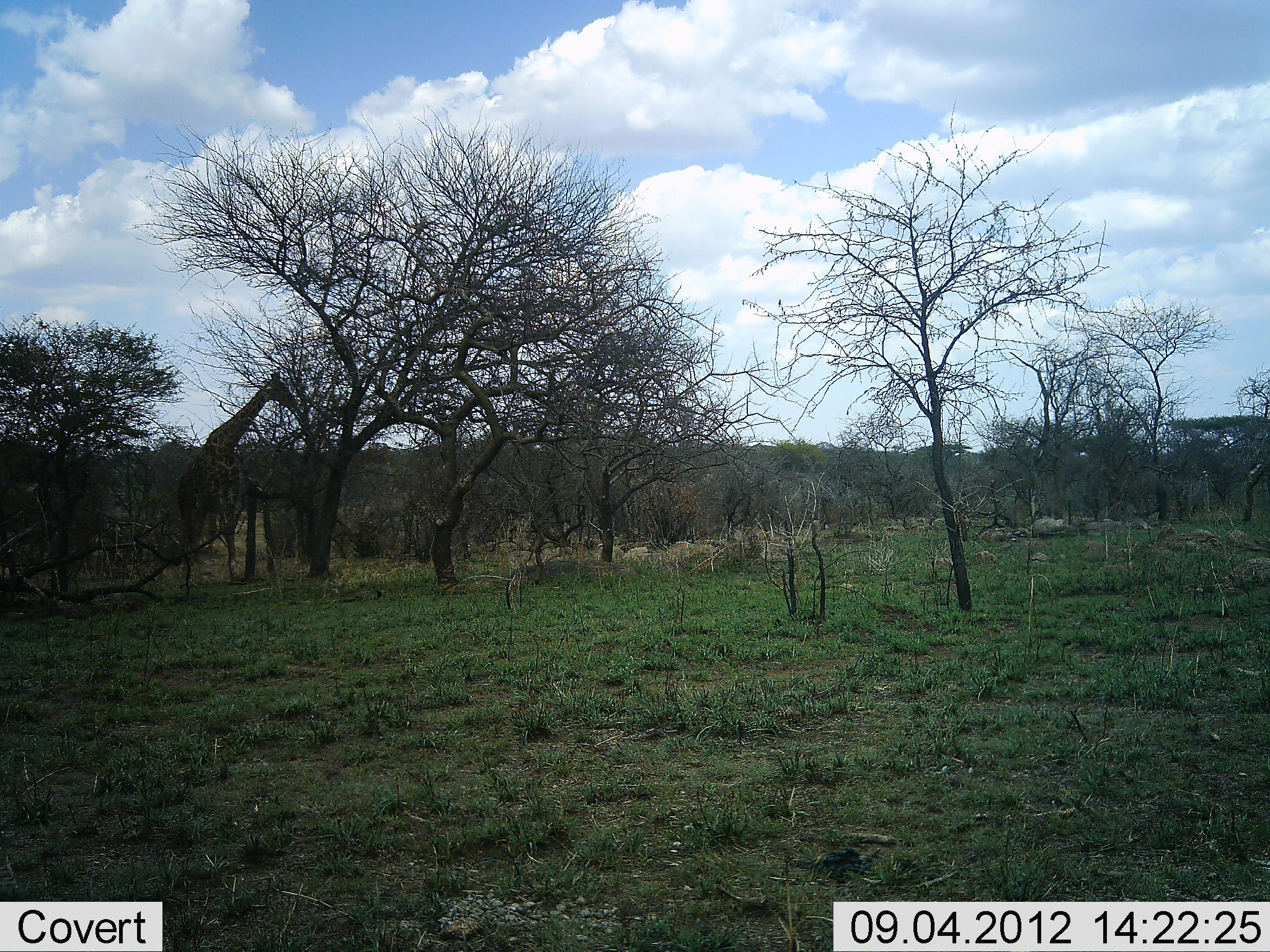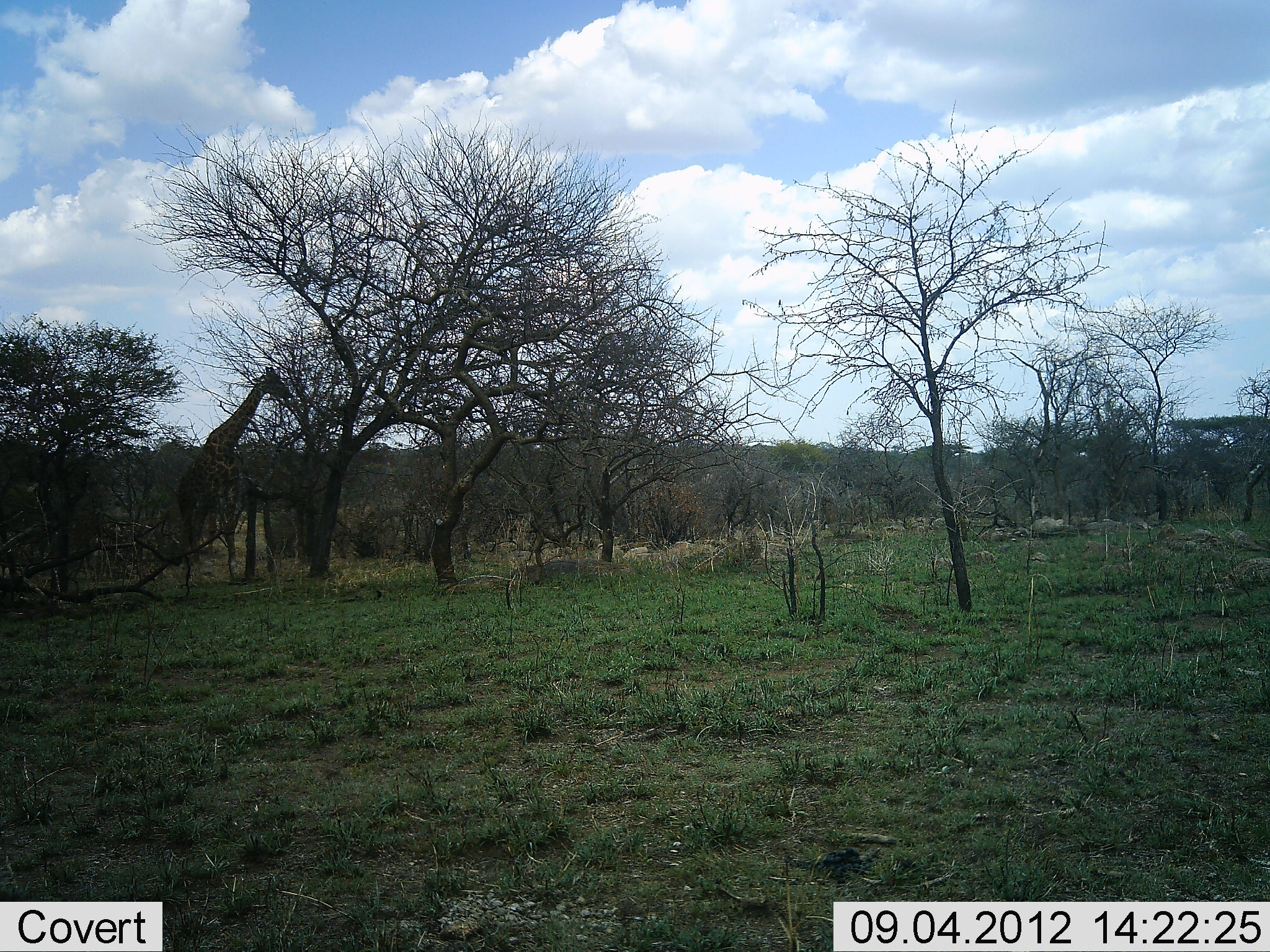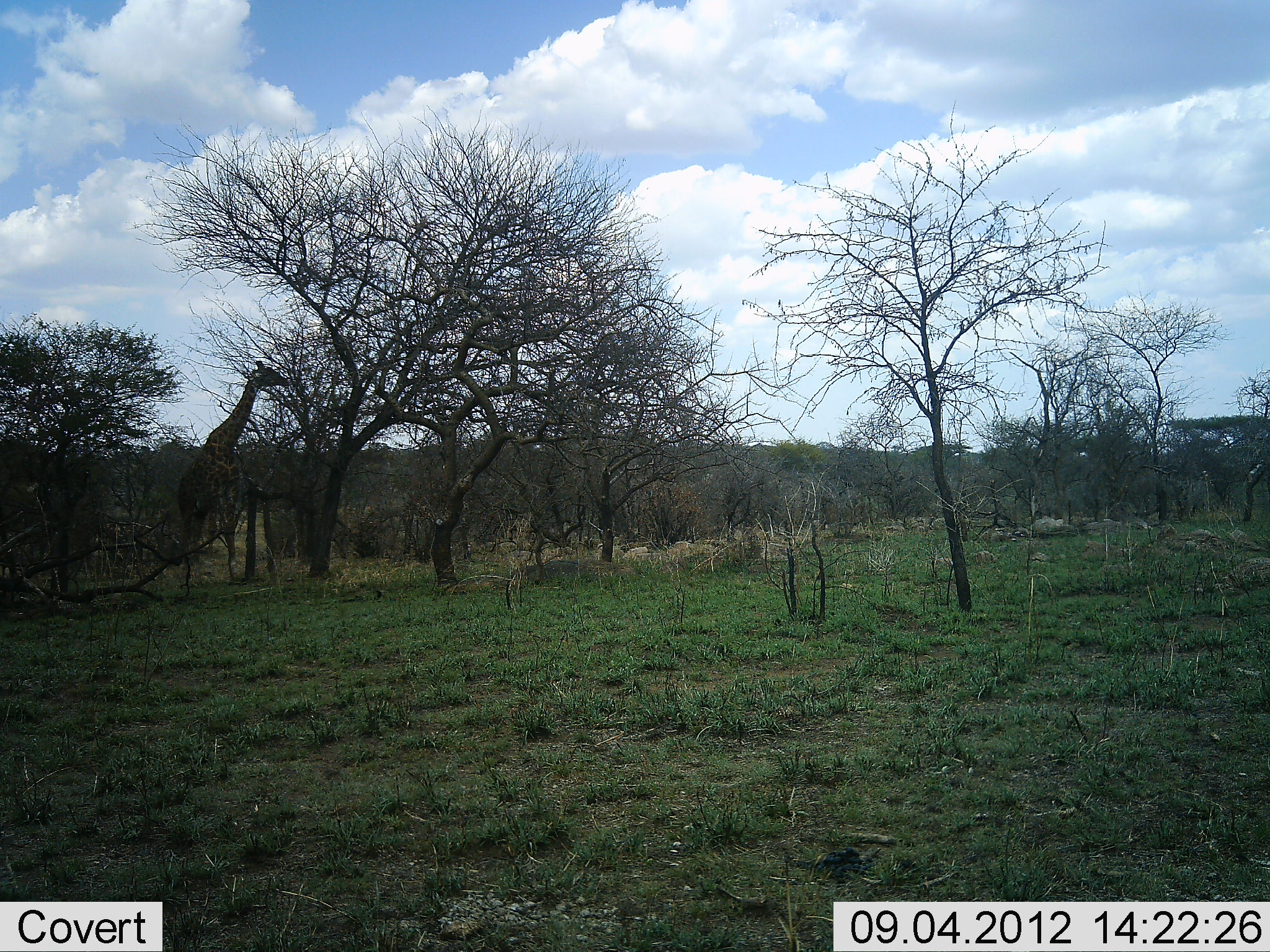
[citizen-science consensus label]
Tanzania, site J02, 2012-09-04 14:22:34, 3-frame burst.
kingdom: Animalia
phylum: Chordata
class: Mammalia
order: Artiodactyla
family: Giraffidae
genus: Giraffa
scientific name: Giraffa camelopardalis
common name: giraffe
Giraffe (Giraffa camelopardalis), count 1. Behavior (volunteer vote fractions): standing 20%, resting 0%, moving 0%, interacting 0%. Young present (vote fraction): 0%. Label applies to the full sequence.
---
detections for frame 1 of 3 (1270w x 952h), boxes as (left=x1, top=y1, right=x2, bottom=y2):
animal: (left=175, top=371, right=303, bottom=586)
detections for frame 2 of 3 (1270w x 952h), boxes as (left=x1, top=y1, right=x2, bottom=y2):
animal: (left=176, top=366, right=294, bottom=584)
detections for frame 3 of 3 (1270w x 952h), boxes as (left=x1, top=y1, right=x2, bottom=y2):
animal: (left=176, top=360, right=291, bottom=583)